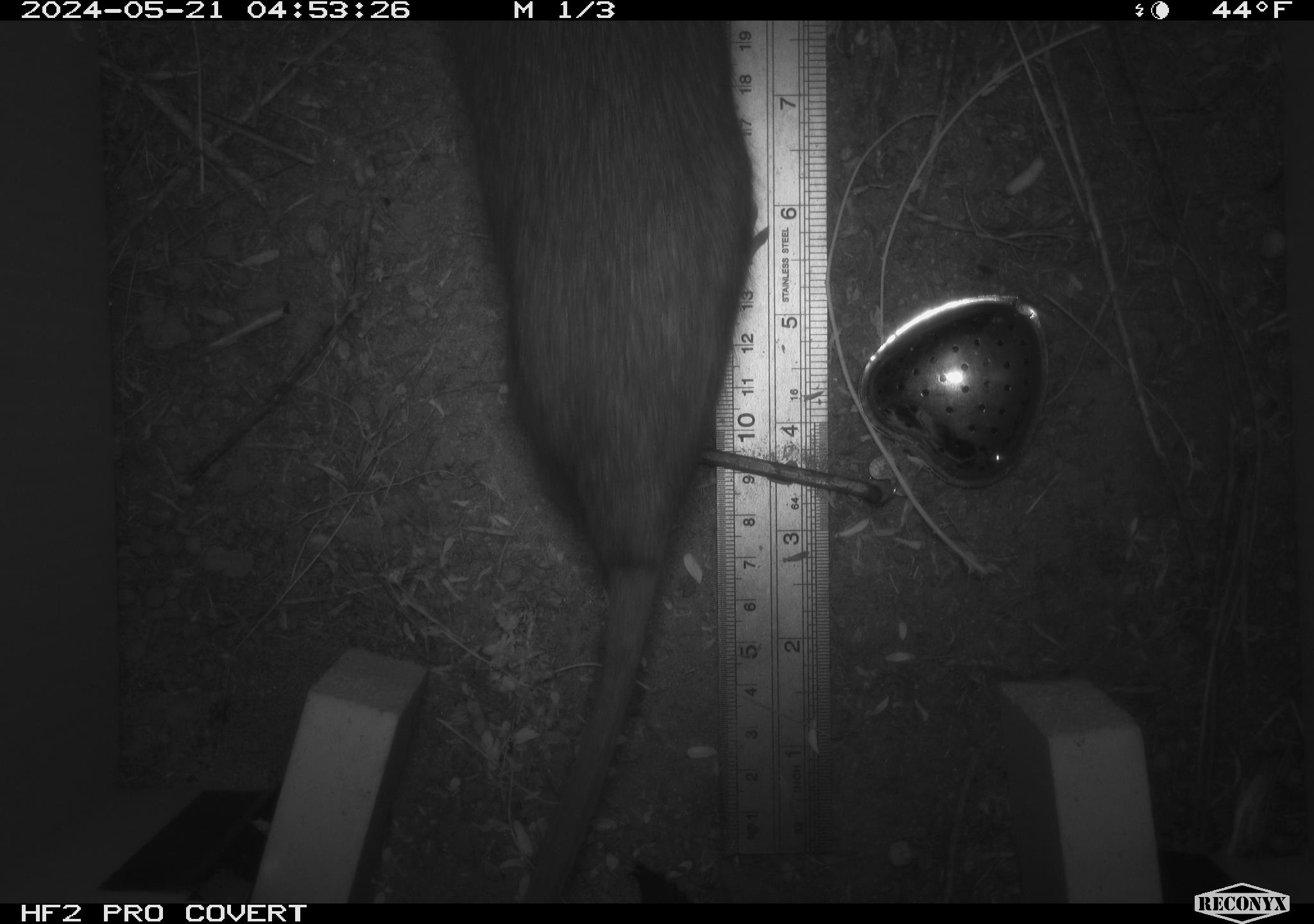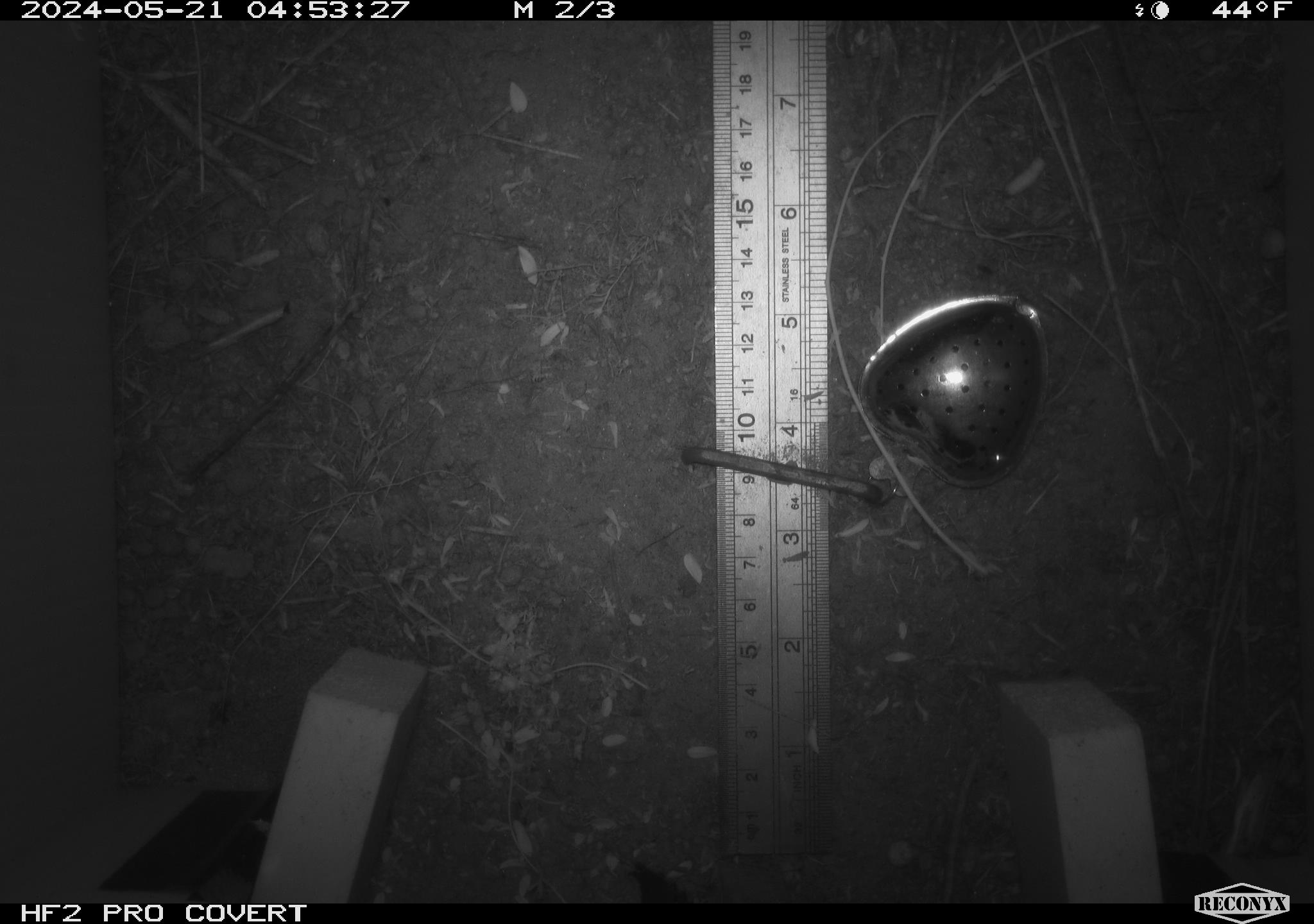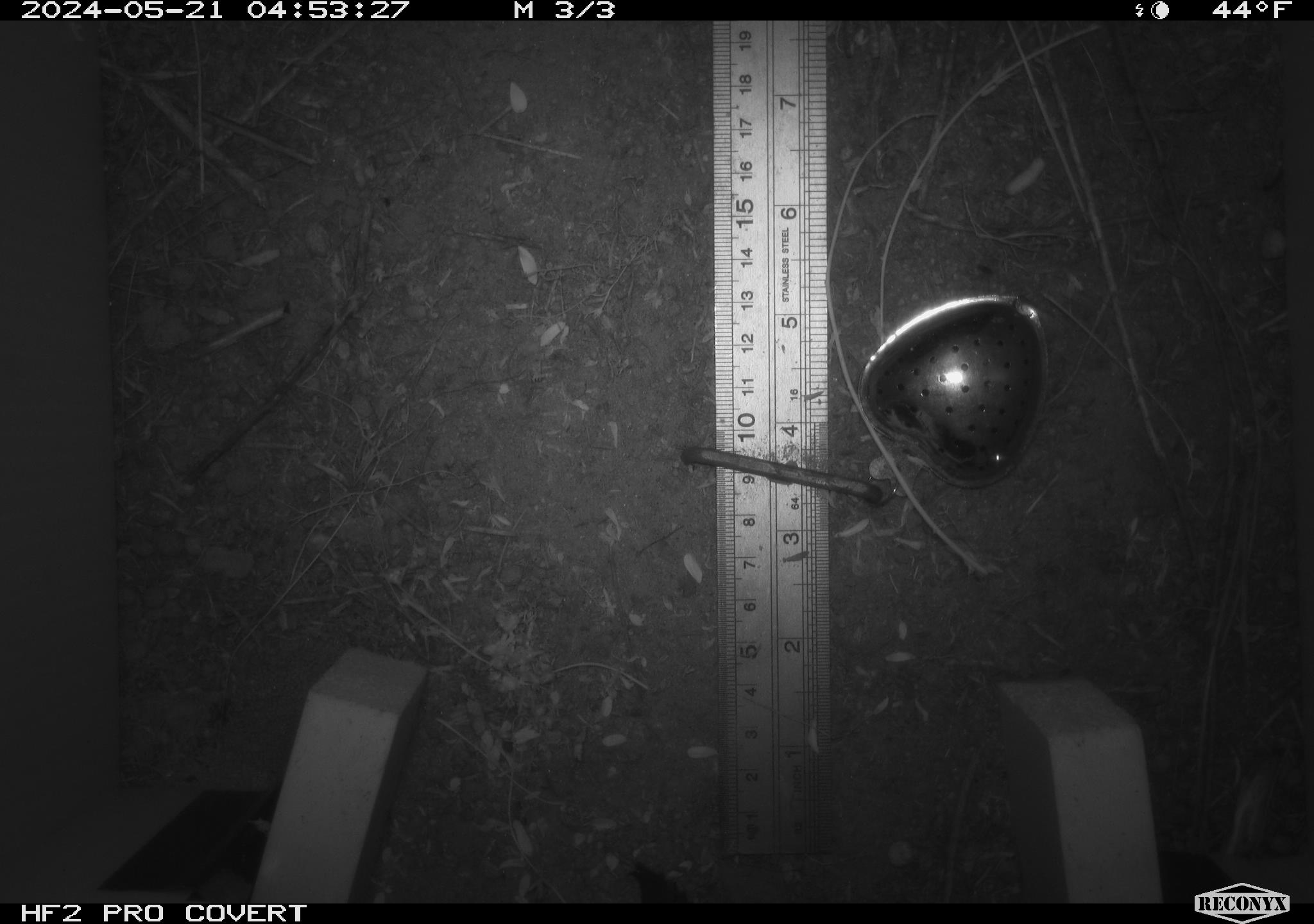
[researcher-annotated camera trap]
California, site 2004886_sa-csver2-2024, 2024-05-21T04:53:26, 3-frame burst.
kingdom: Animalia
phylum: Chordata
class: Mammalia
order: Rodentia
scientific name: Rodentia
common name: rodent